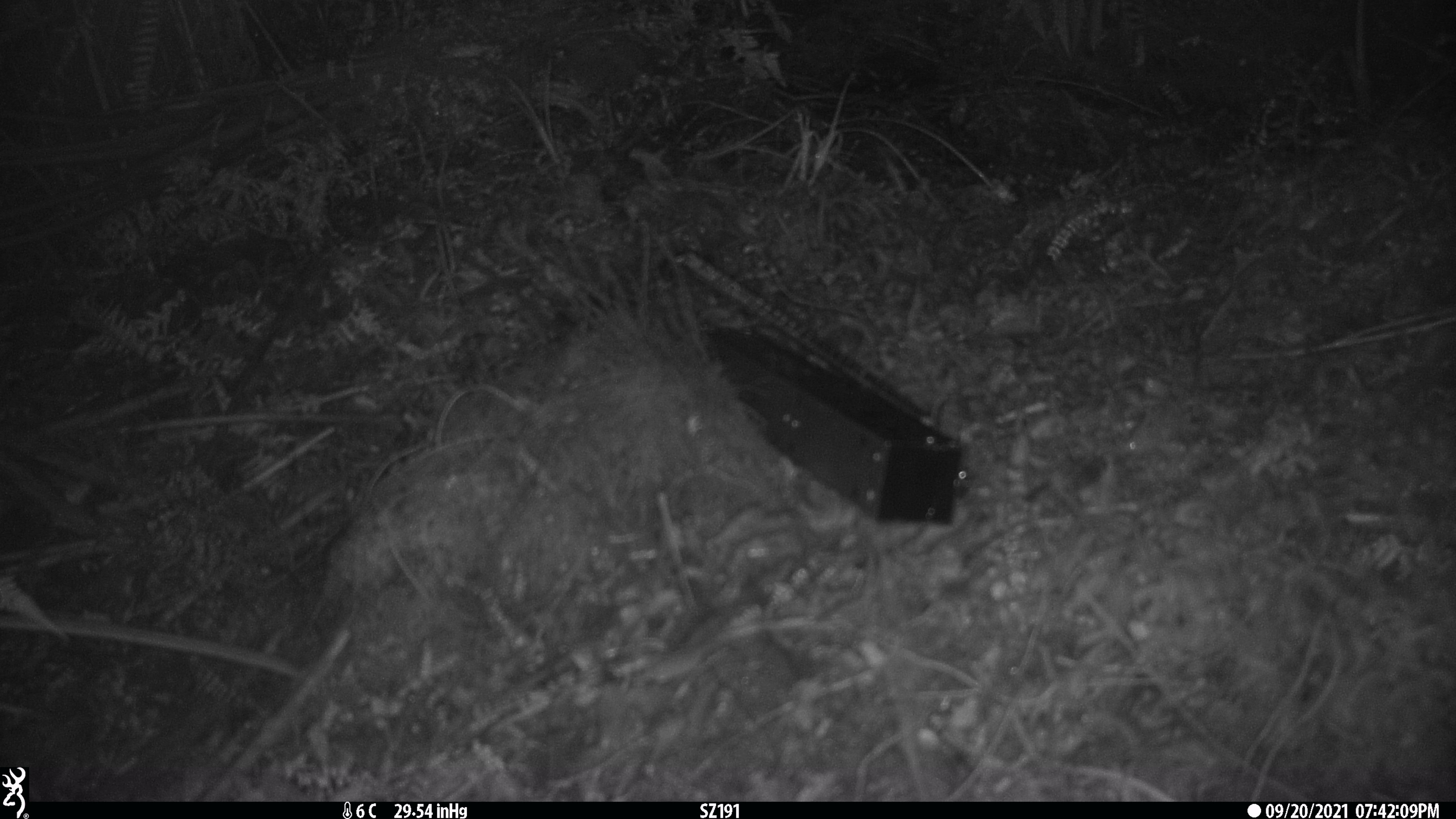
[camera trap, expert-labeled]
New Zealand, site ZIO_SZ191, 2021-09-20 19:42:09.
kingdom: Animalia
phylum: Chordata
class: Mammalia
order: Rodentia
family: Muridae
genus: Rattus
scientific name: Rattus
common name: rat